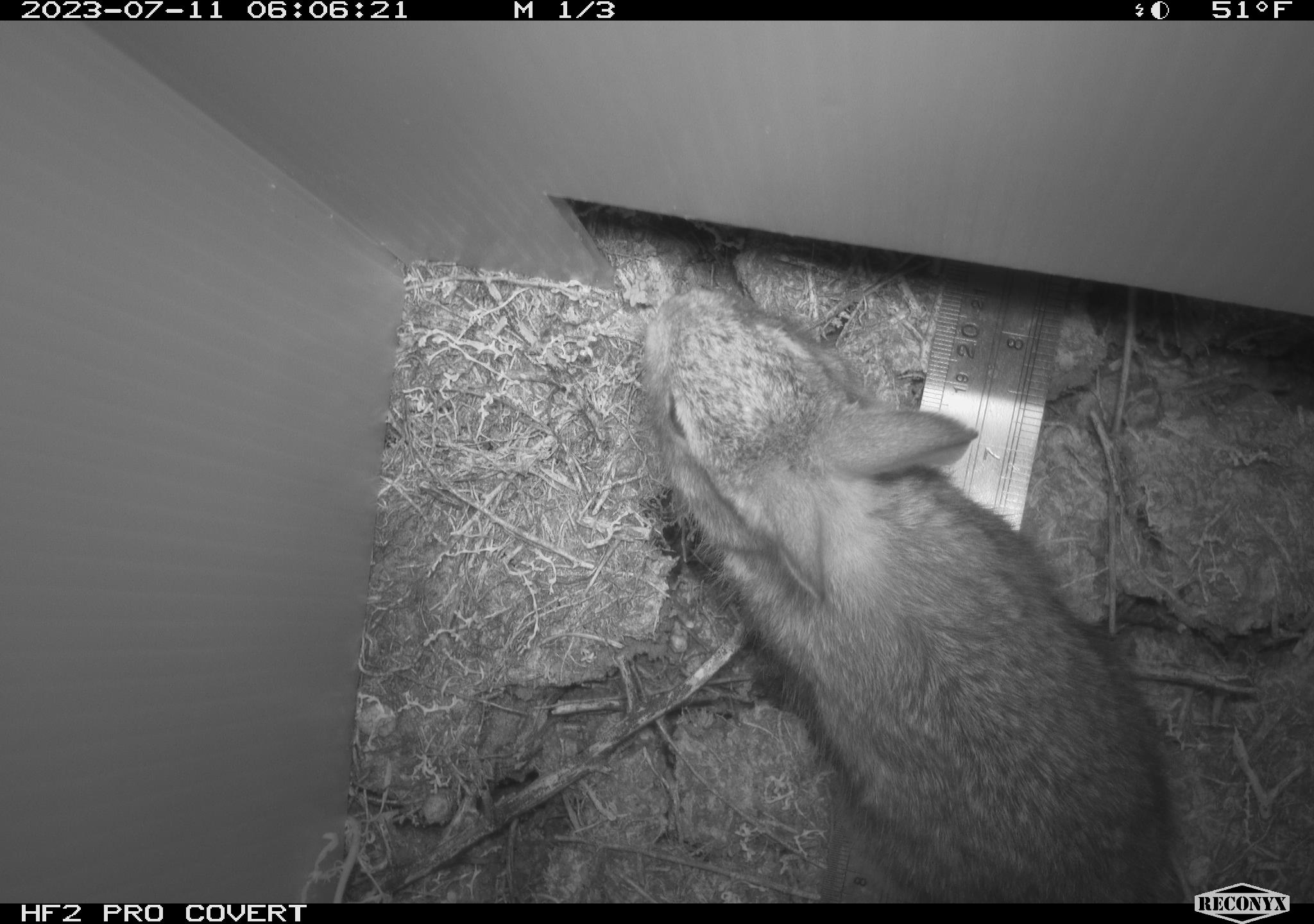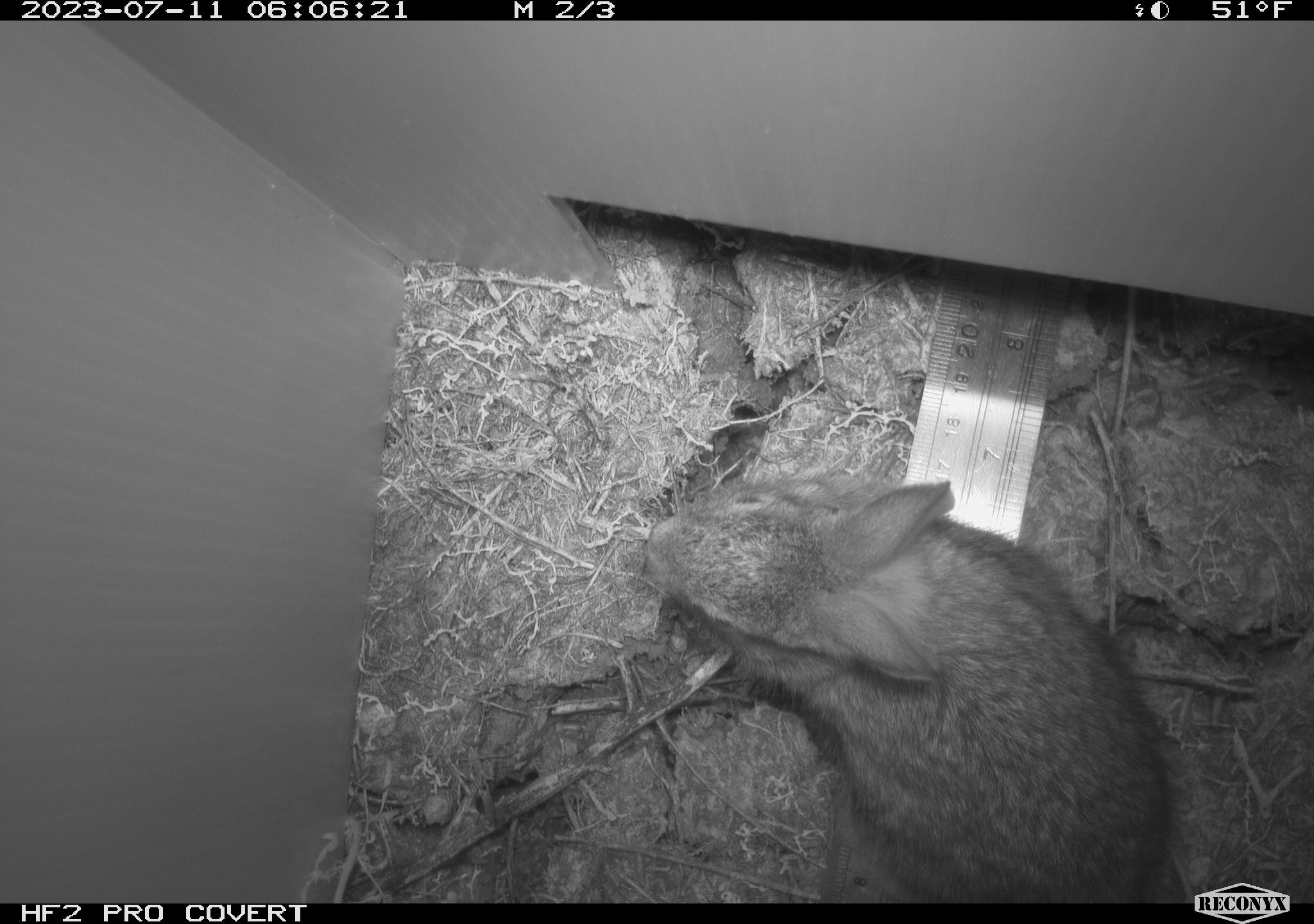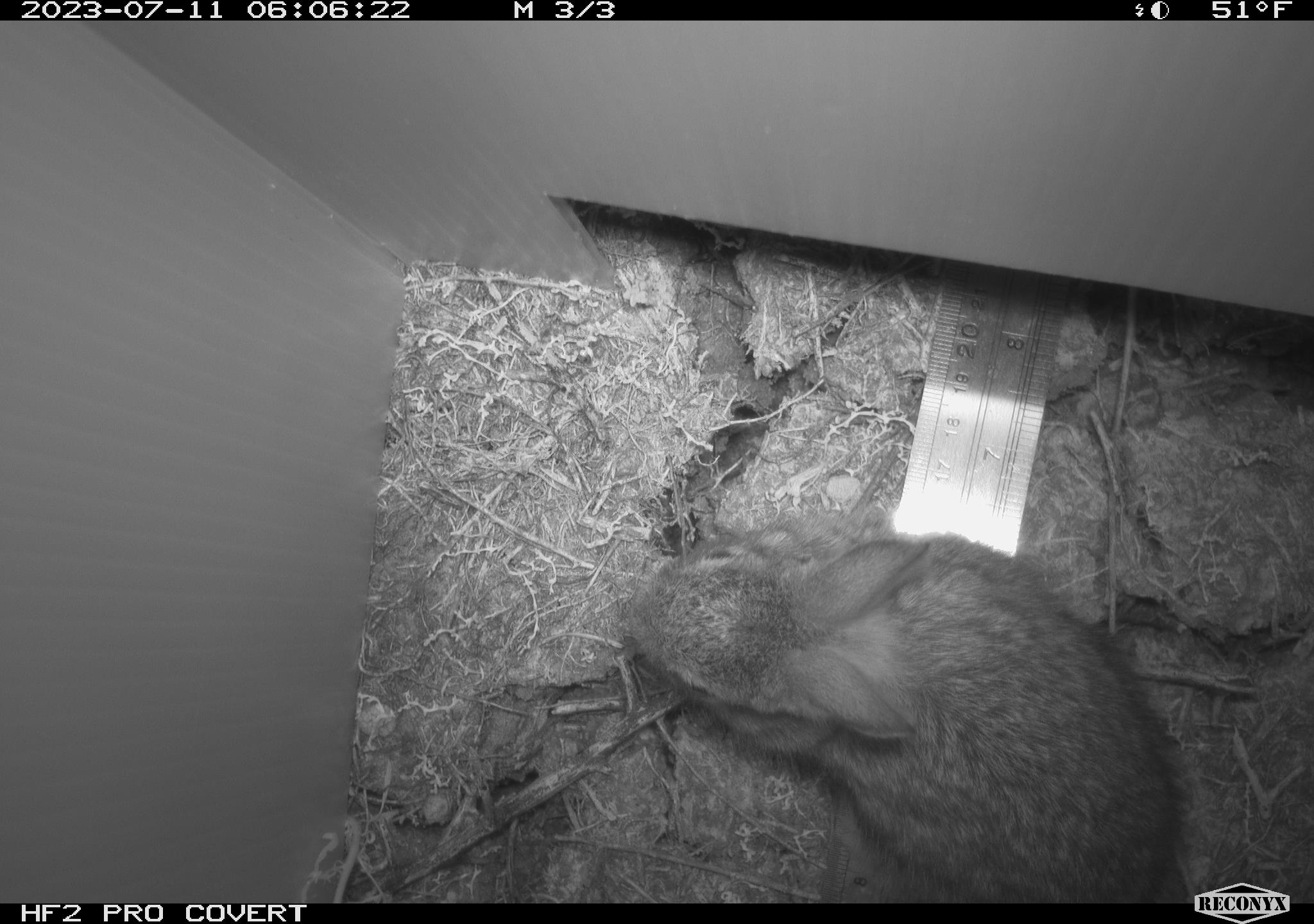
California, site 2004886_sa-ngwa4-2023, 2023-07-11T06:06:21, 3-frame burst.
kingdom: Animalia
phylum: Chordata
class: Mammalia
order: Lagomorpha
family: Leporidae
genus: Sylvilagus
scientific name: Sylvilagus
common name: cottontail rabbits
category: sylvilagus species